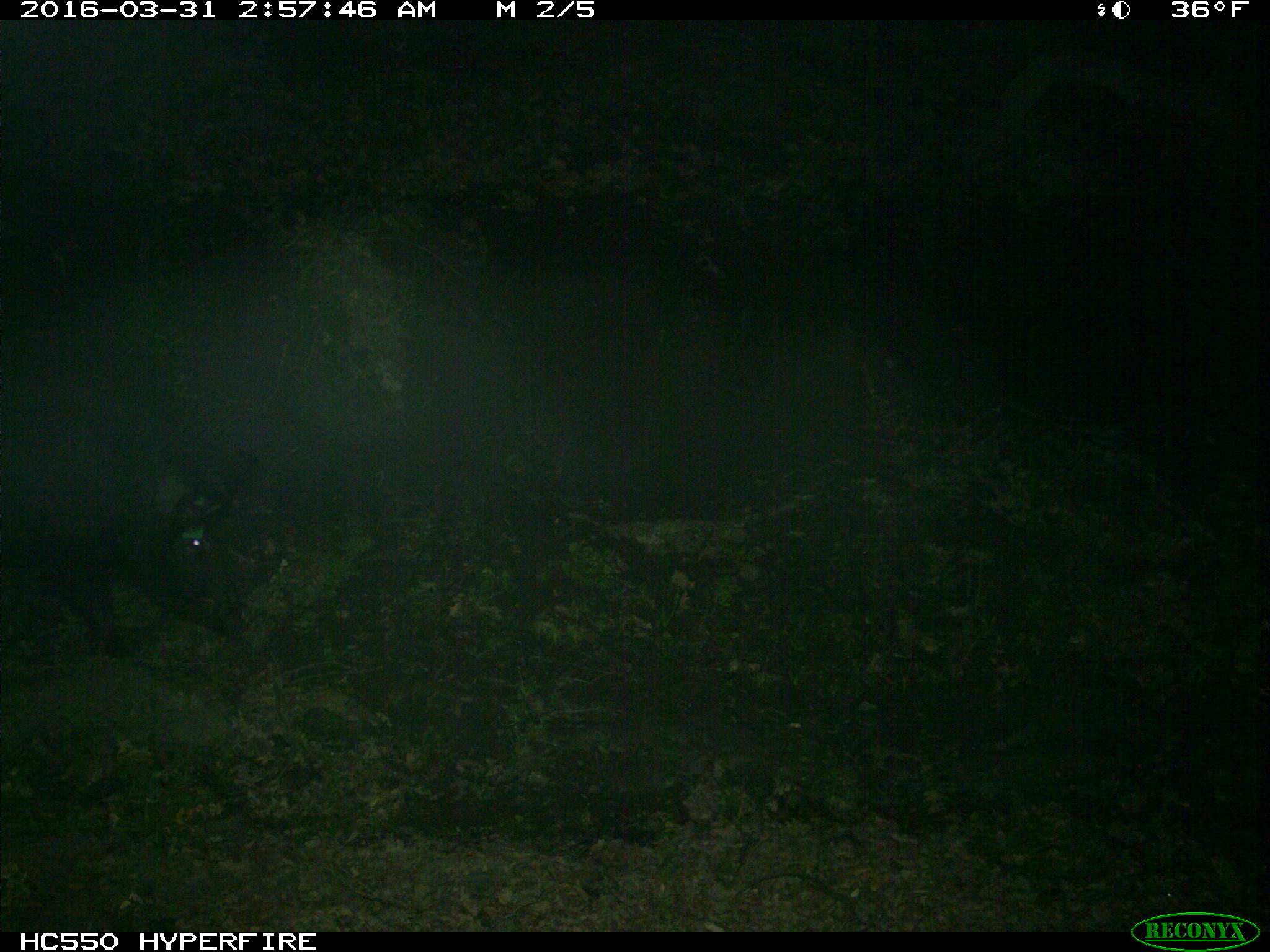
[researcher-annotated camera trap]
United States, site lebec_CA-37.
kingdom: Animalia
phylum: Chordata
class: Mammalia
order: Artiodactyla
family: Suidae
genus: Sus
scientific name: Sus scrofa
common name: wild boar